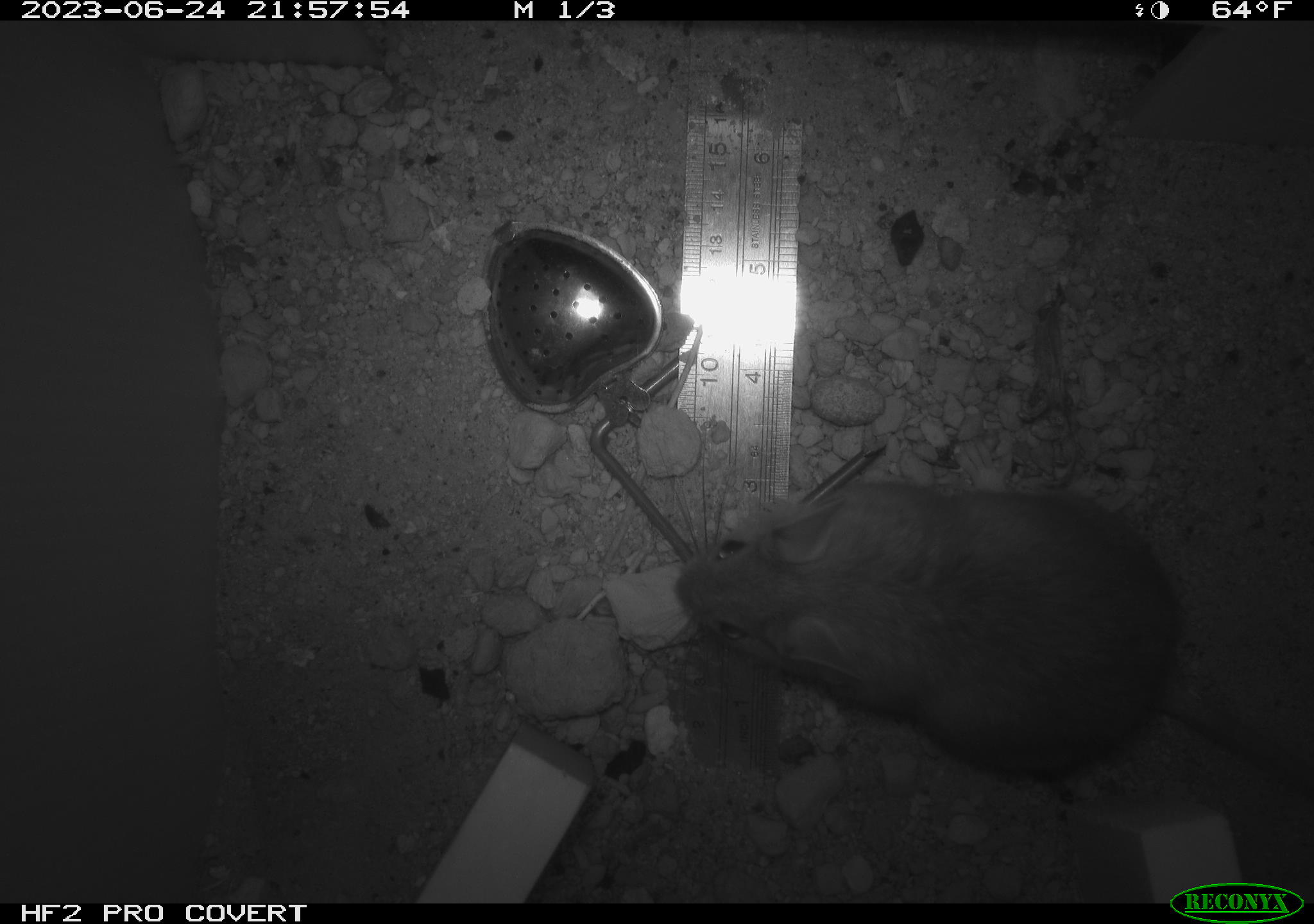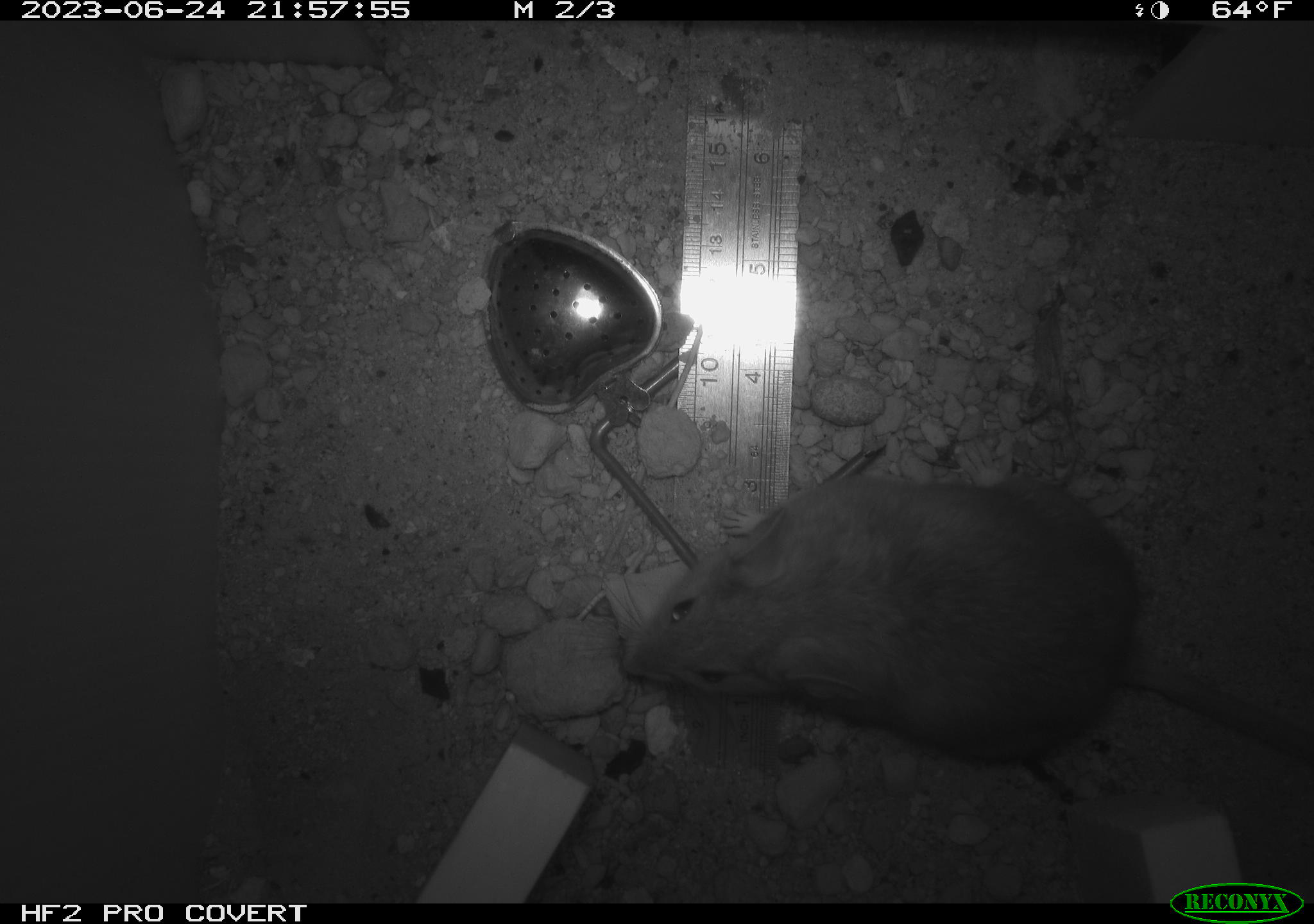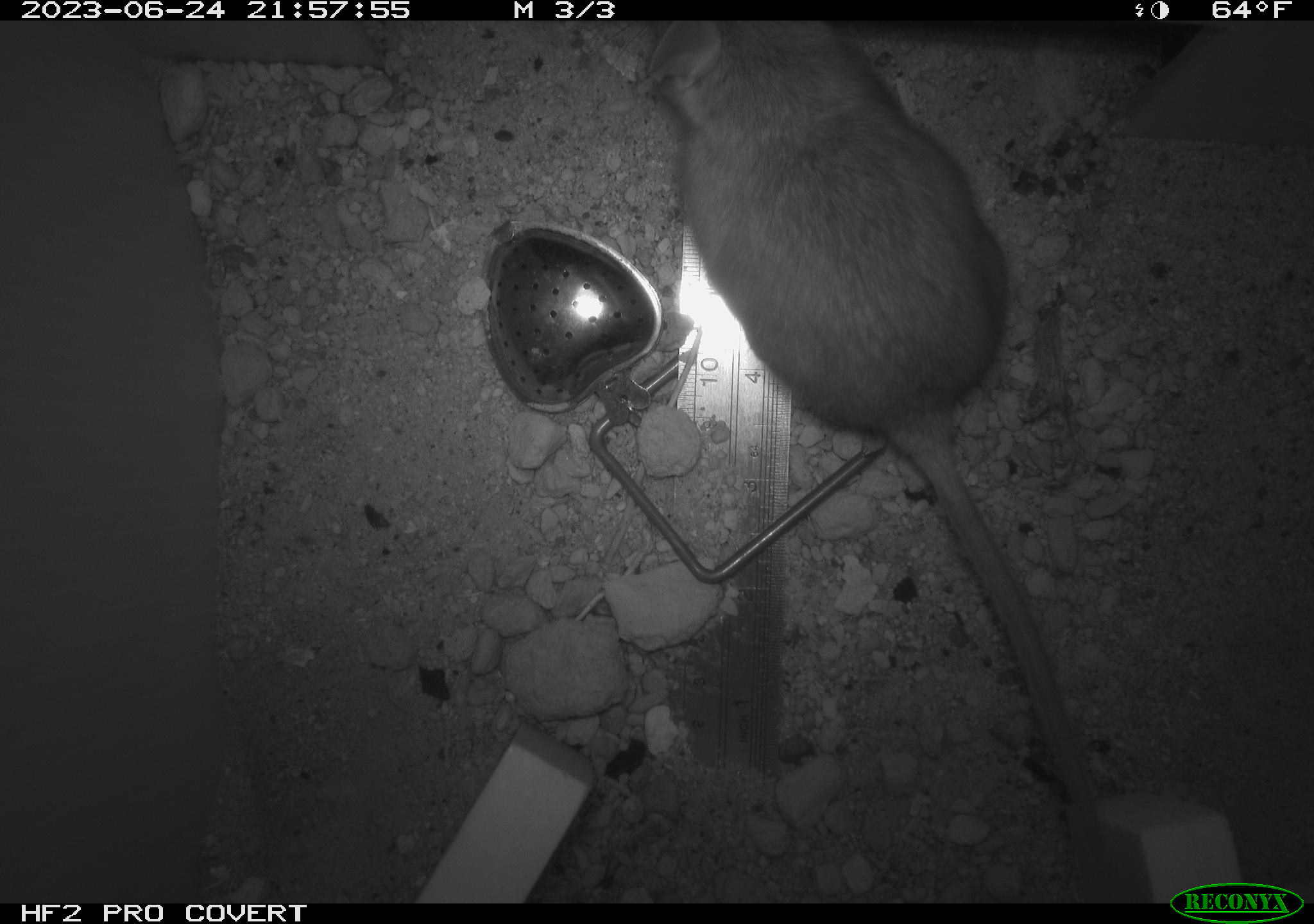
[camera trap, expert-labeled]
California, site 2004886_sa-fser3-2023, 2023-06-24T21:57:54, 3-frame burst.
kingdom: Animalia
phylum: Chordata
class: Mammalia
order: Rodentia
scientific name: Rodentia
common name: mouse species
Mouse species (Rodentia).